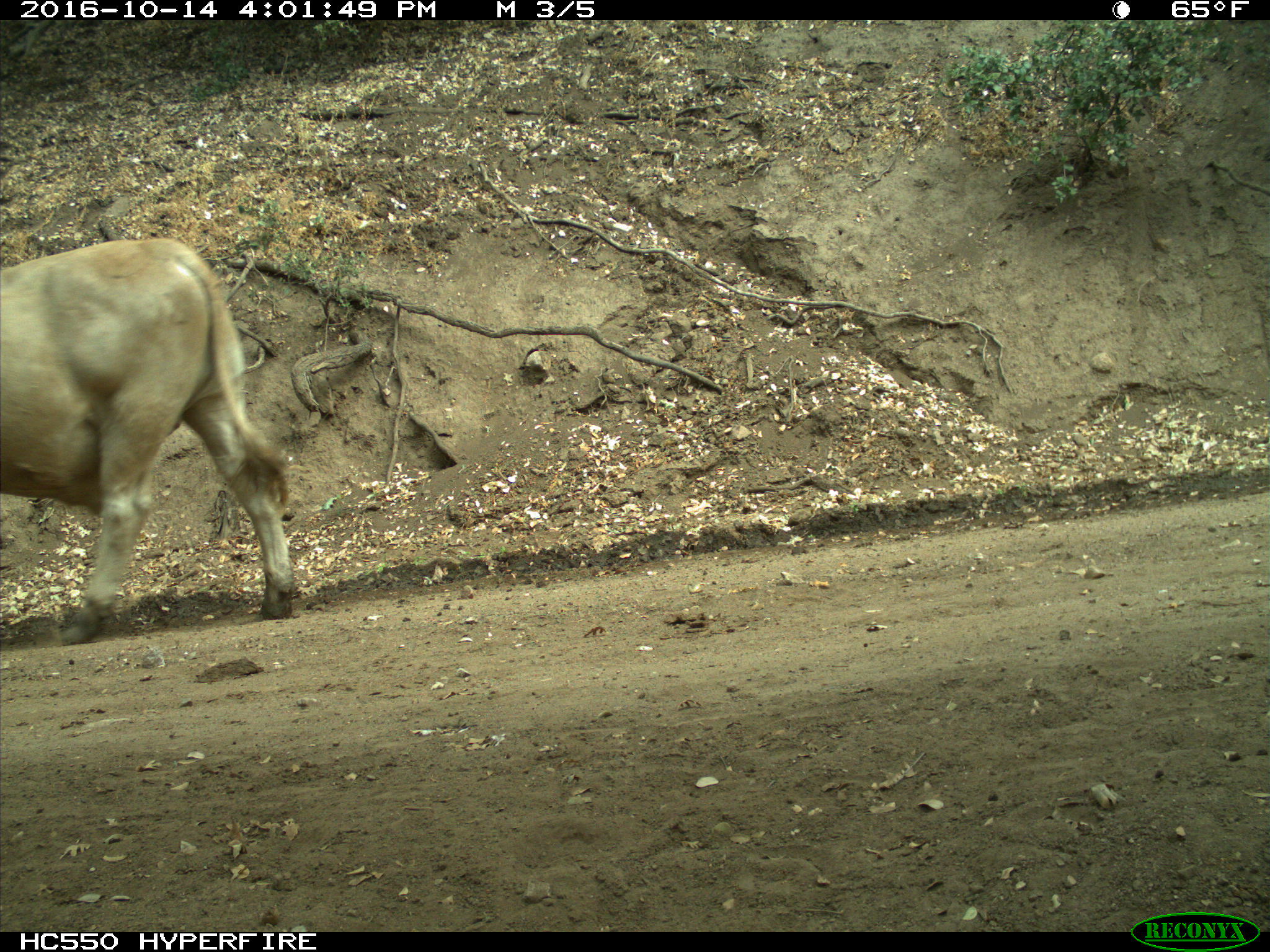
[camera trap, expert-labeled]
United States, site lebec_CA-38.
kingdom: Animalia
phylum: Chordata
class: Mammalia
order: Artiodactyla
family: Bovidae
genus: Bos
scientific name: Bos taurus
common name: domestic cow